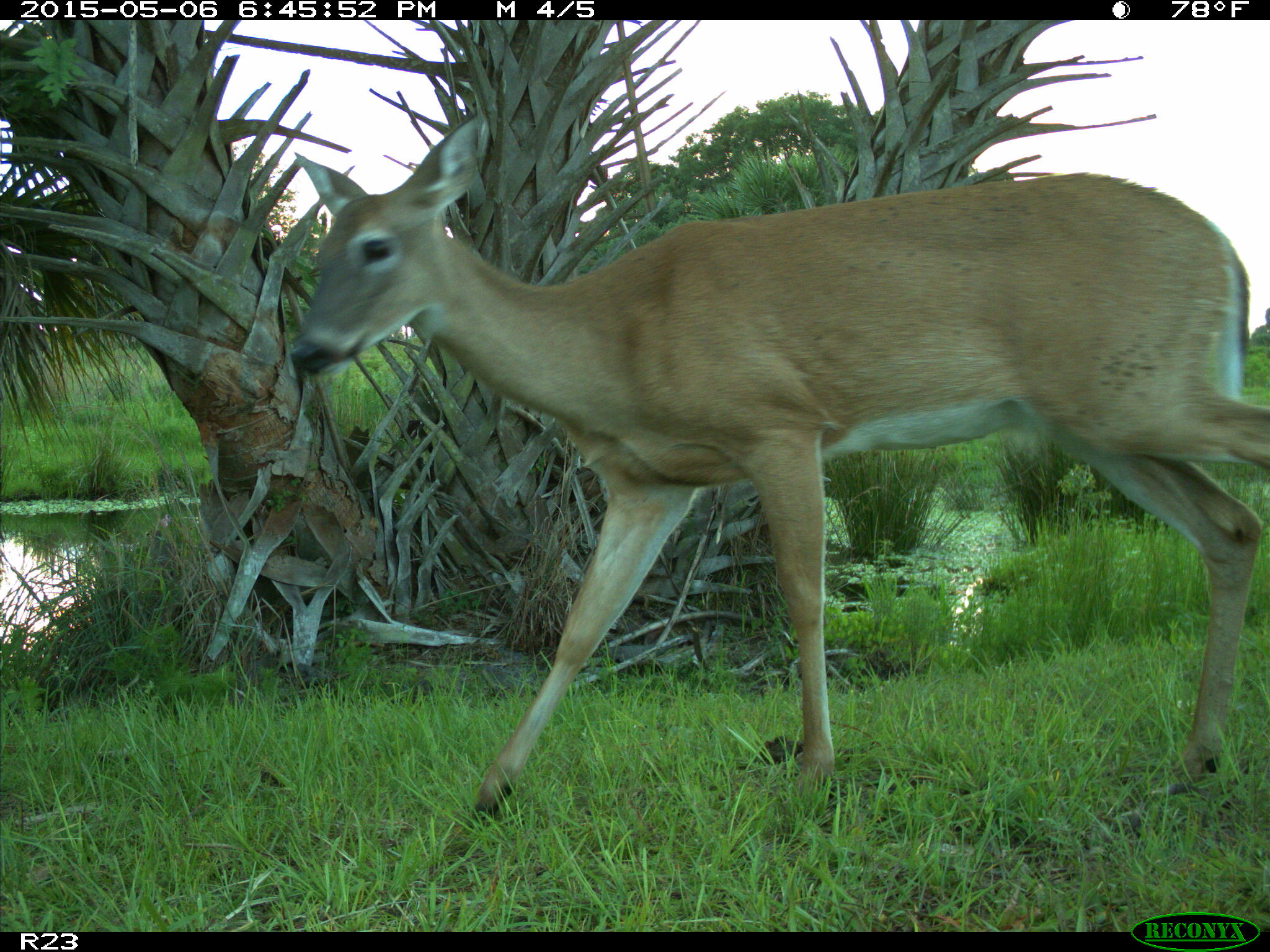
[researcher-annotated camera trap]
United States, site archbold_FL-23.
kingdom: Animalia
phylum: Chordata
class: Mammalia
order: Artiodactyla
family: Bovidae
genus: Bos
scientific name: Bos taurus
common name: domestic cow